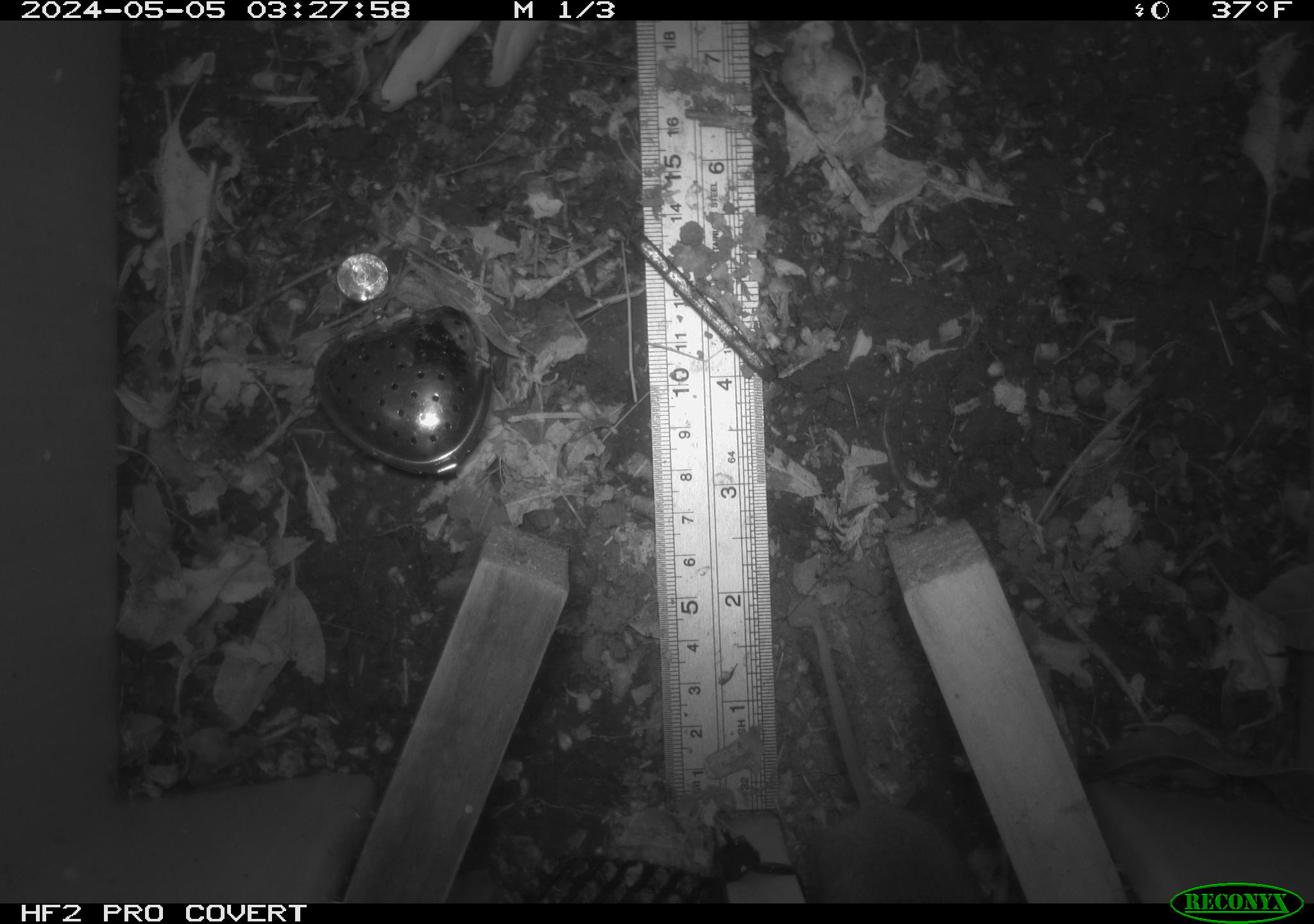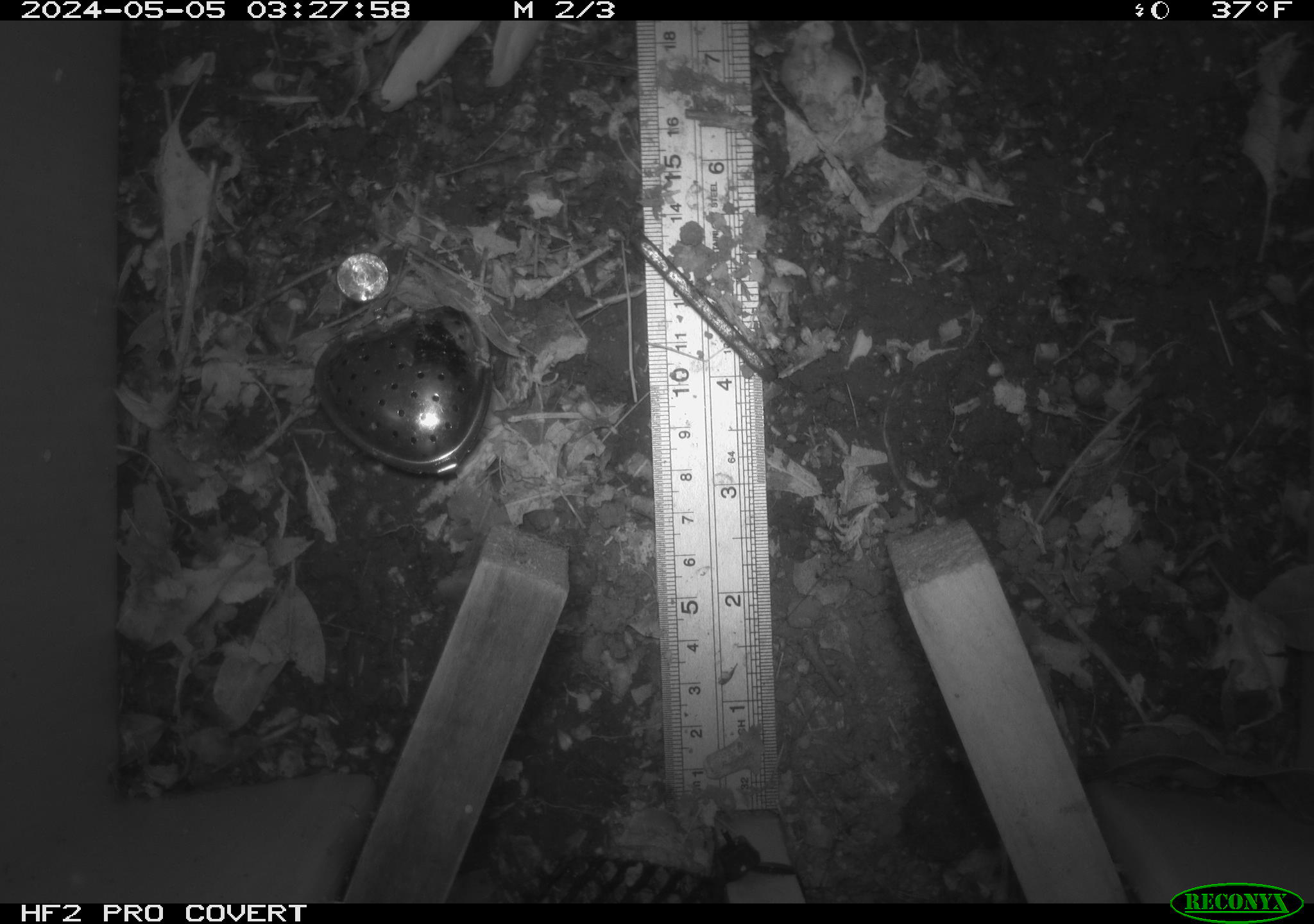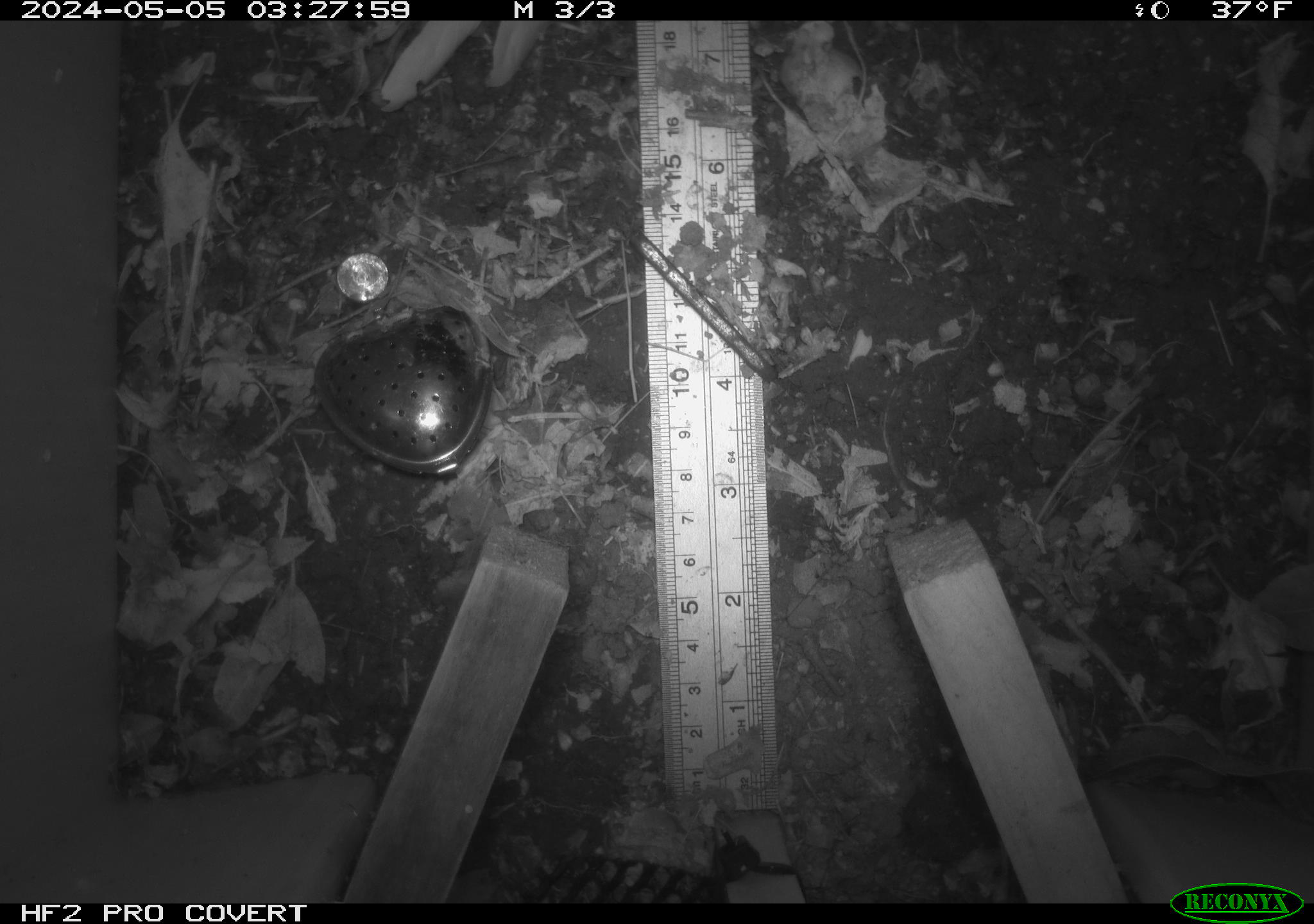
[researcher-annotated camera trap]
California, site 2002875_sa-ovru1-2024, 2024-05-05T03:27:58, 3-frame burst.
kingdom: Animalia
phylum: Chordata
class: Mammalia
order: Rodentia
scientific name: Rodentia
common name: rodent